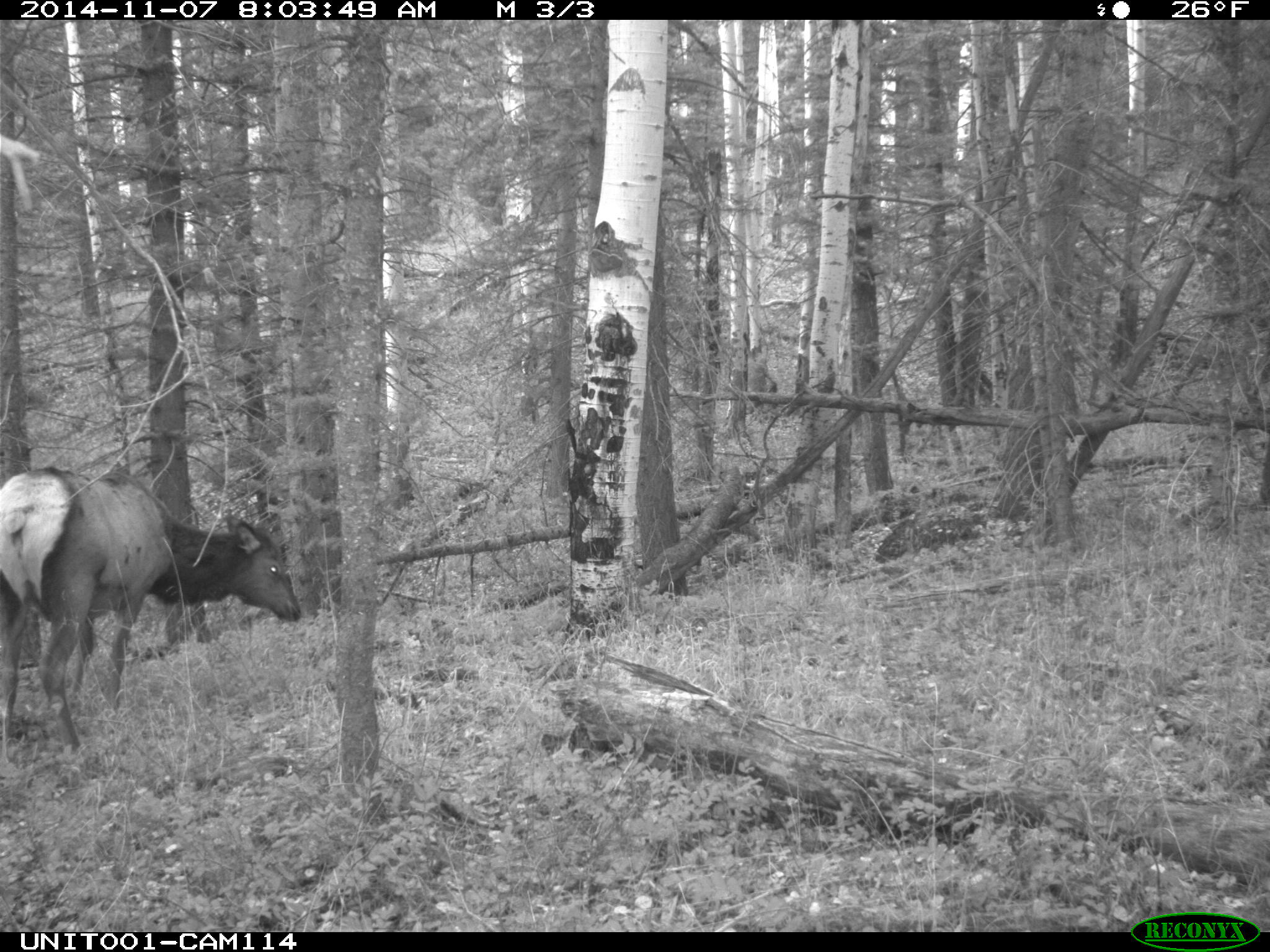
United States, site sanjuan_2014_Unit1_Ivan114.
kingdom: Animalia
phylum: Chordata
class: Mammalia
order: Artiodactyla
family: Cervidae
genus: Cervus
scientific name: Cervus elaphus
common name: red deer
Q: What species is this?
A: Cervus elaphus (red deer).